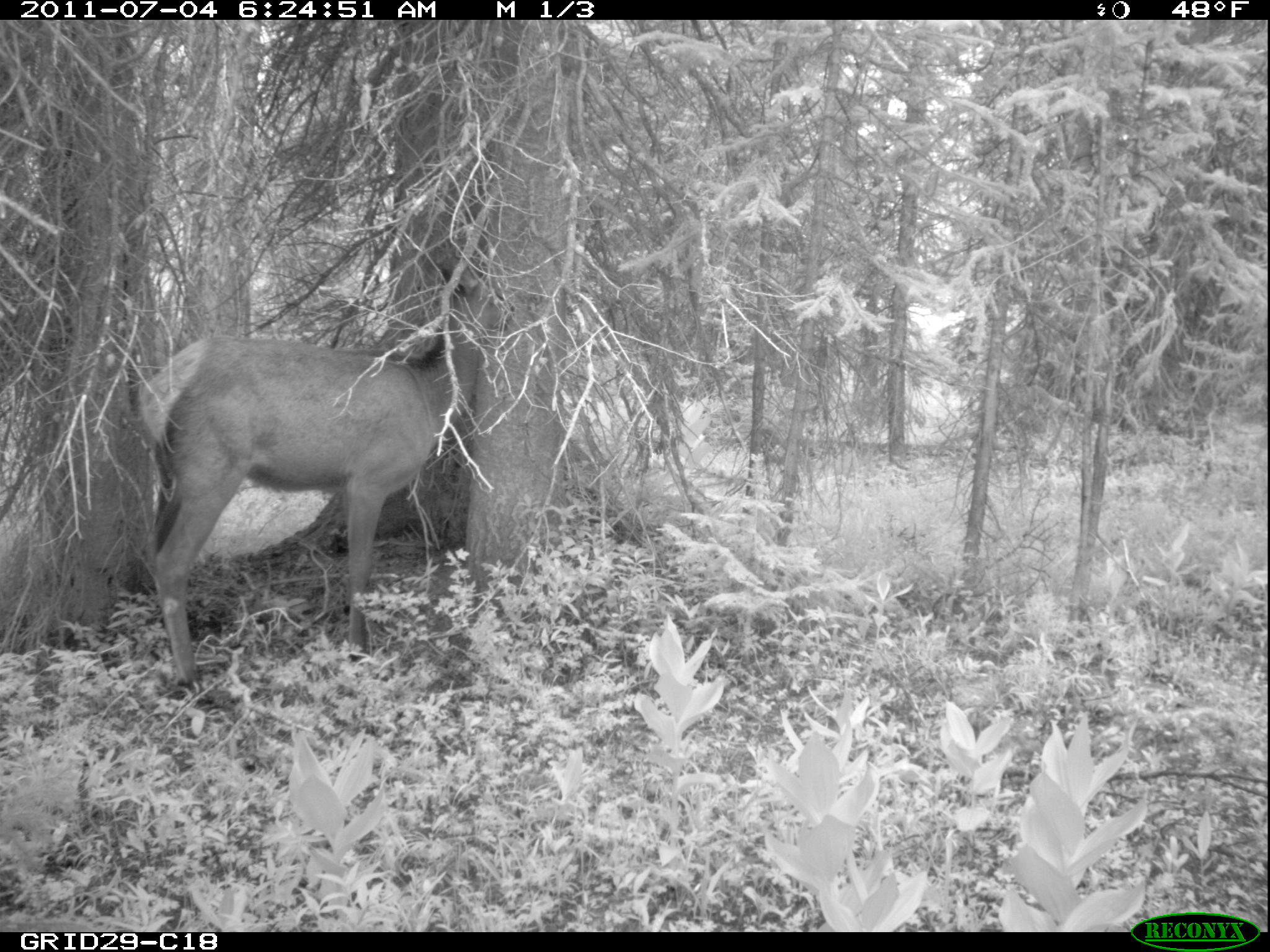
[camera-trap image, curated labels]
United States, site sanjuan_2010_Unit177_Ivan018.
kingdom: Animalia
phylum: Chordata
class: Mammalia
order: Artiodactyla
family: Cervidae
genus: Cervus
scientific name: Cervus elaphus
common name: red deer